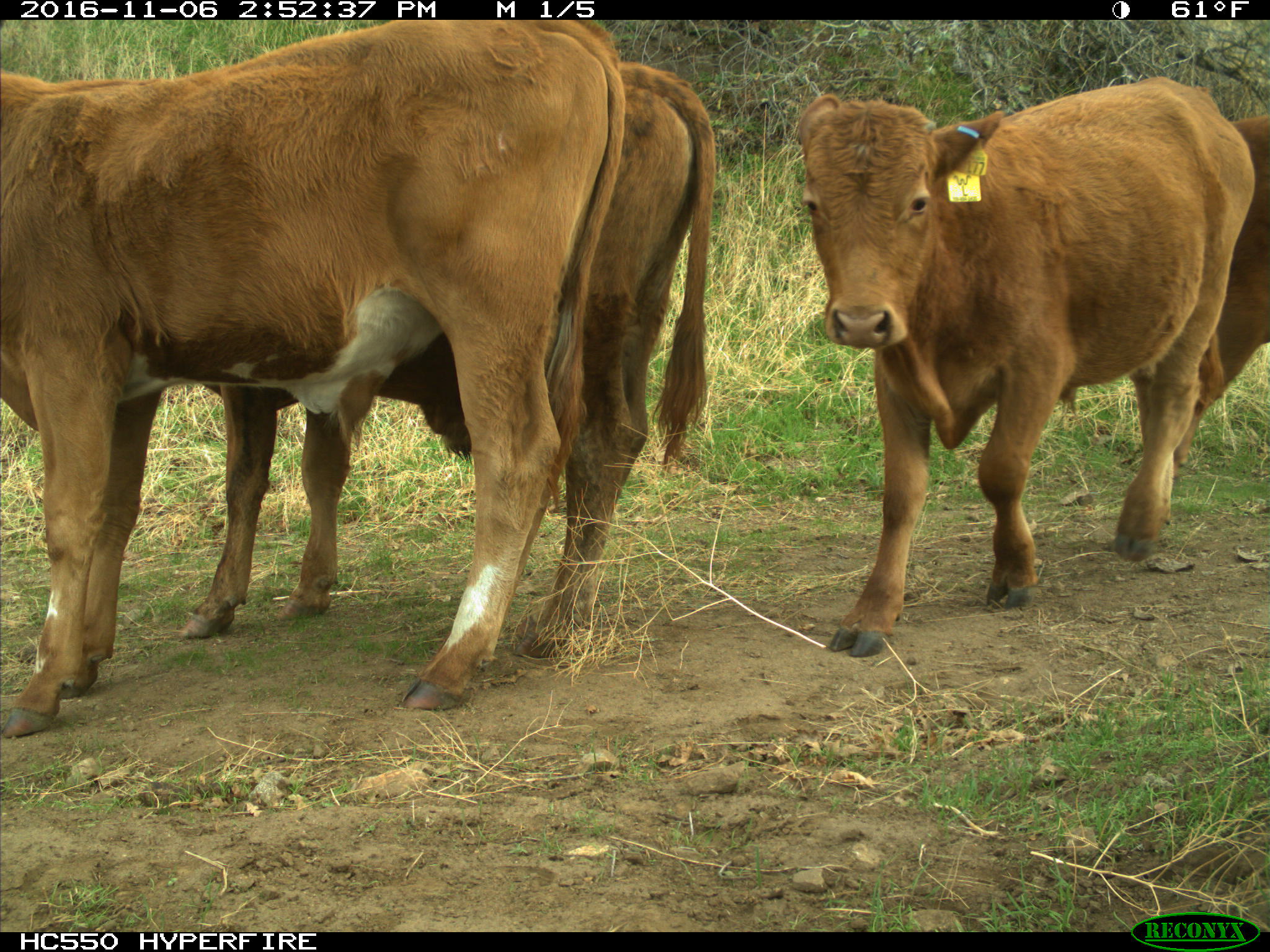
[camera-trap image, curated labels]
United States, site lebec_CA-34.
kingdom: Animalia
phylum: Chordata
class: Mammalia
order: Artiodactyla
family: Bovidae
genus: Bos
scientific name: Bos taurus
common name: domestic cow